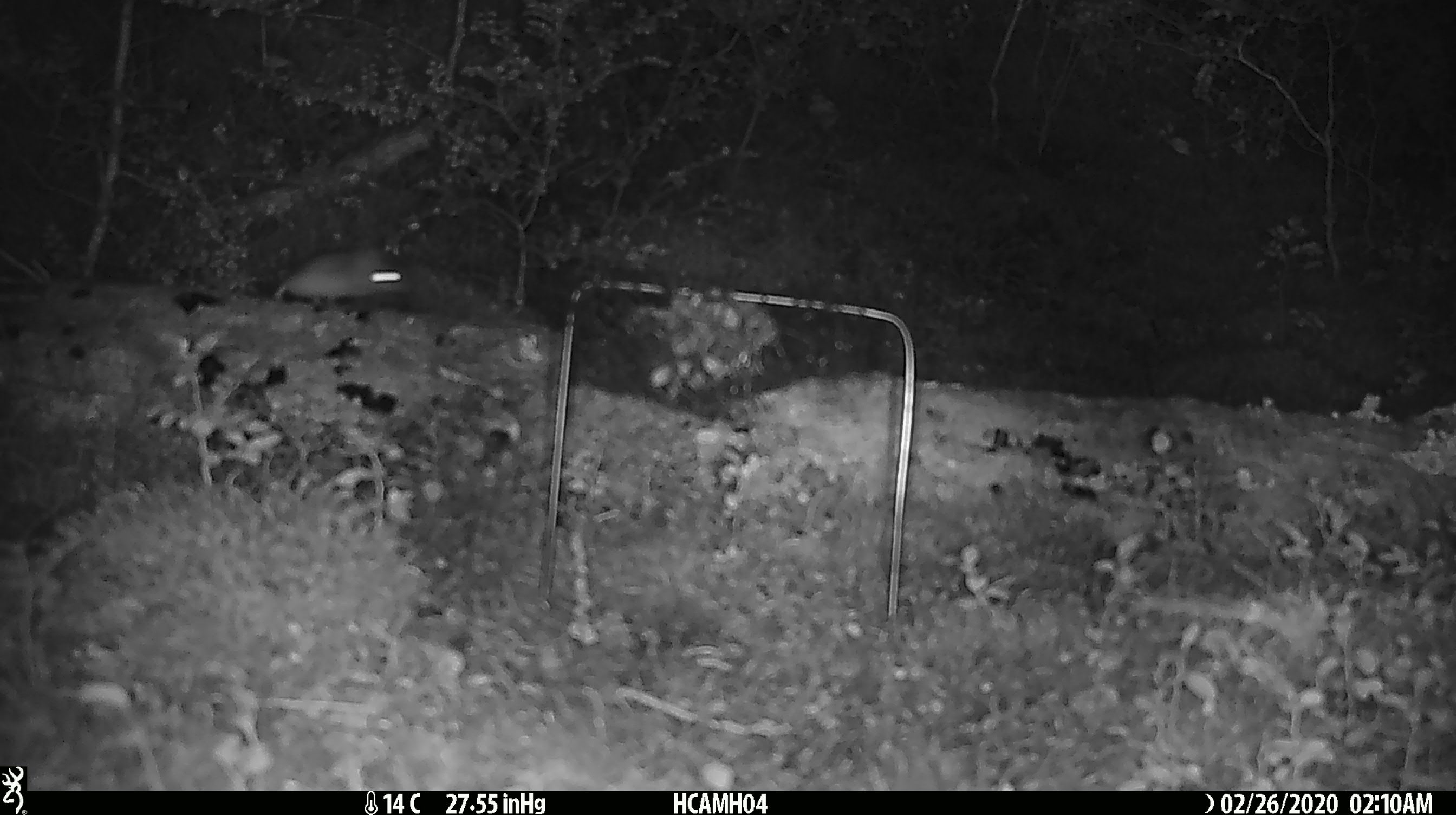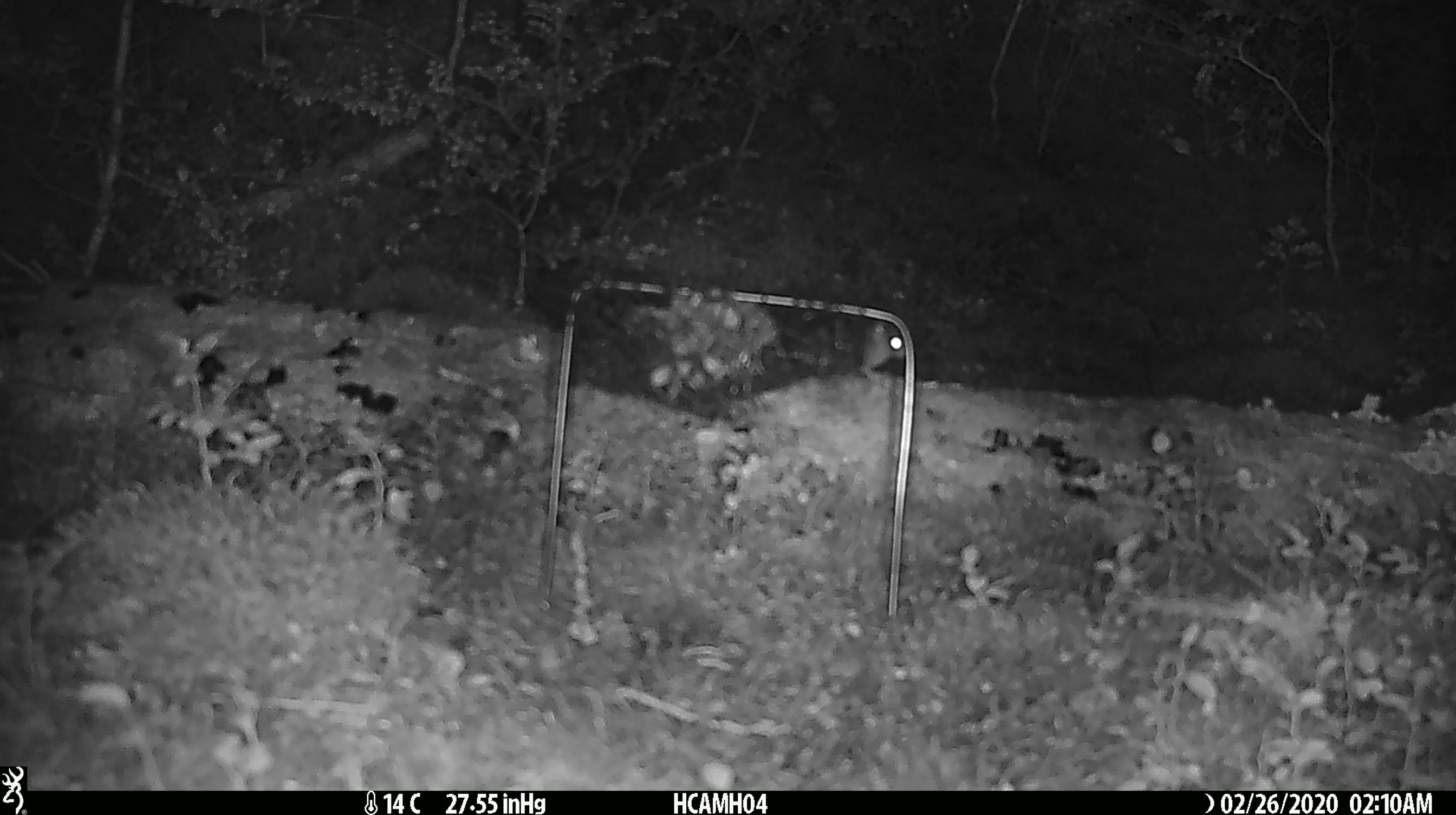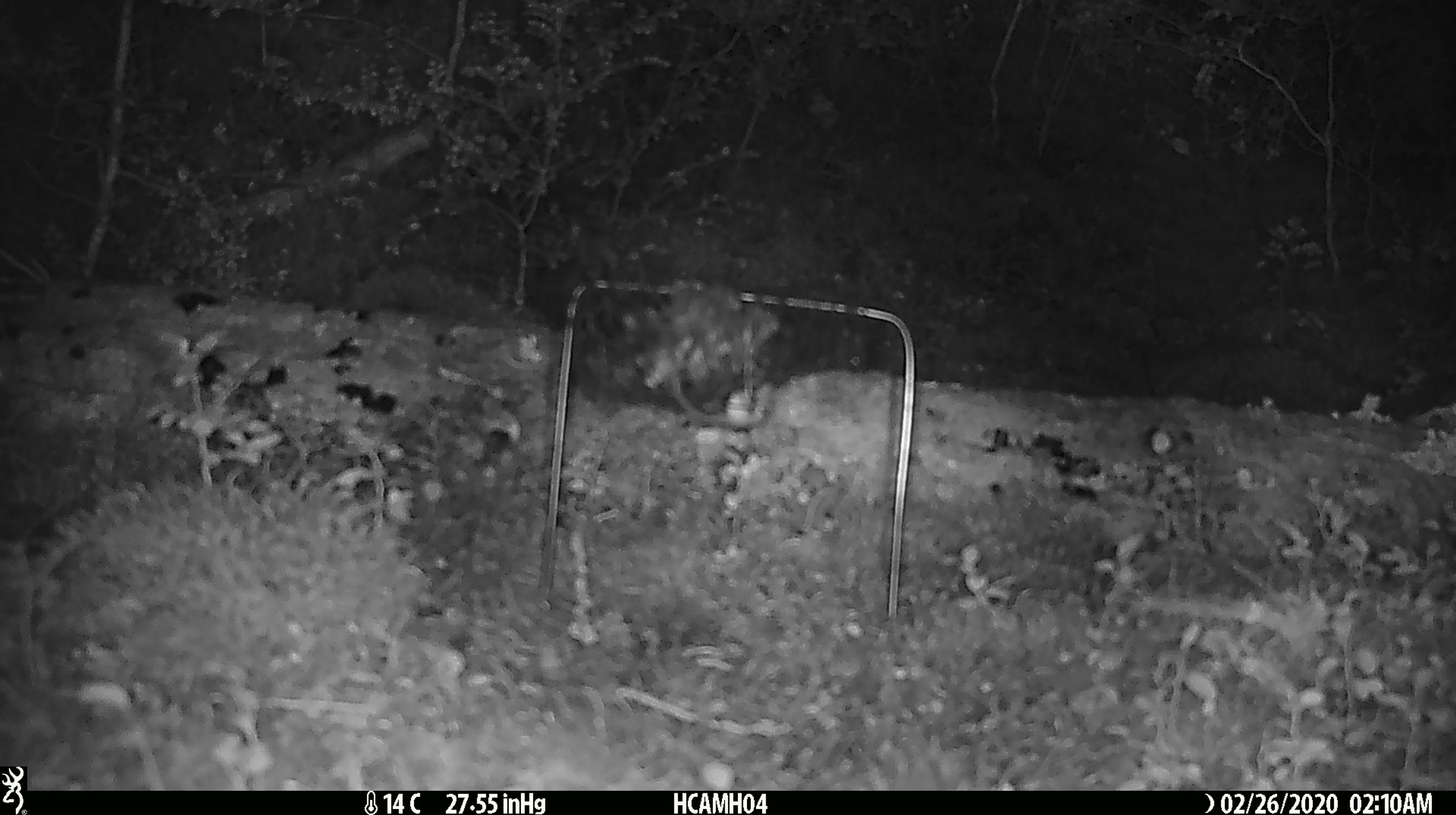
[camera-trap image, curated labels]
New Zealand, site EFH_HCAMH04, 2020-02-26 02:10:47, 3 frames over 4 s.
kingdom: Animalia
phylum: Chordata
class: Mammalia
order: Rodentia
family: Muridae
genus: Mus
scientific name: Mus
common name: mouse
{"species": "mouse (Mus)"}